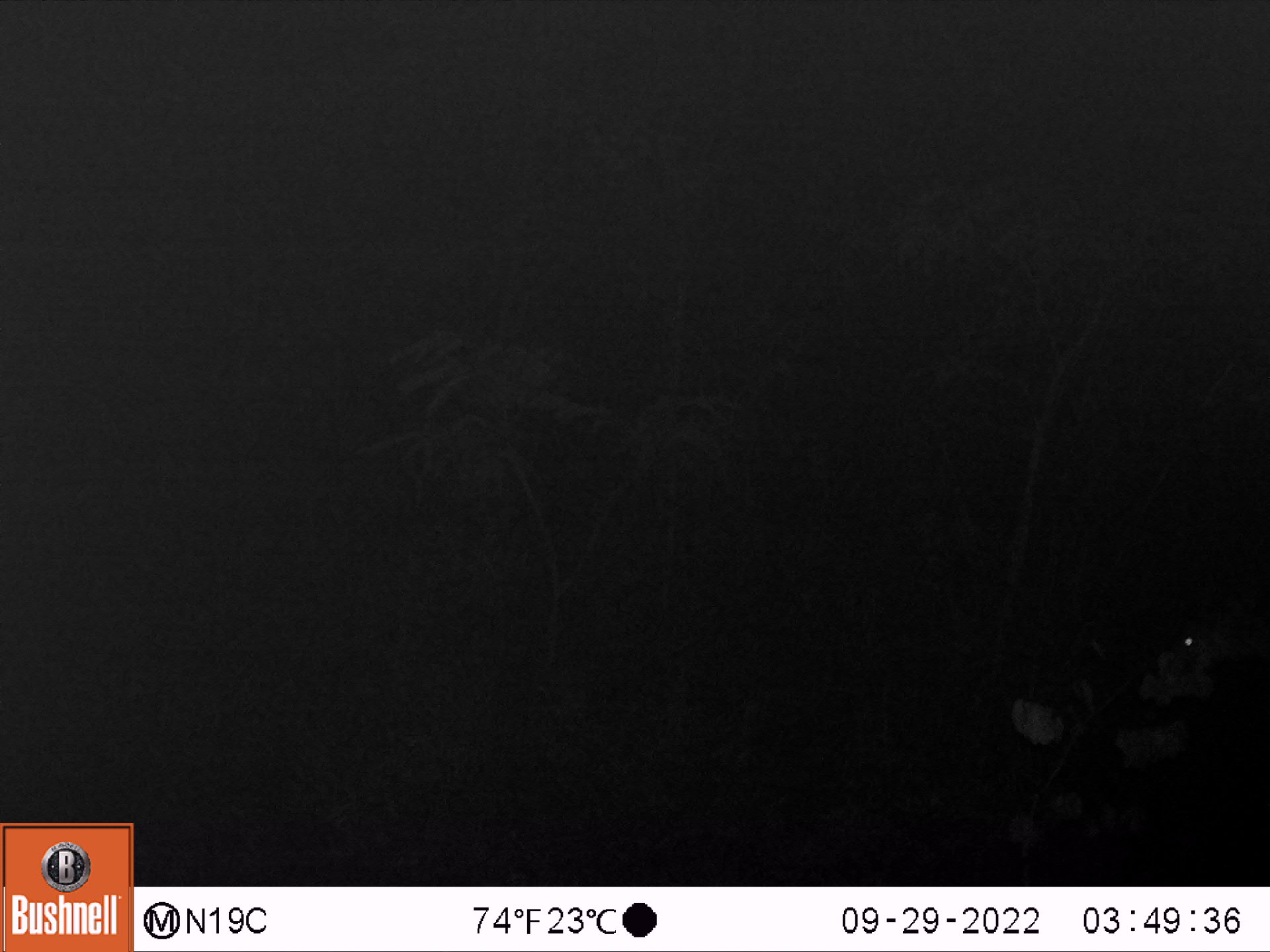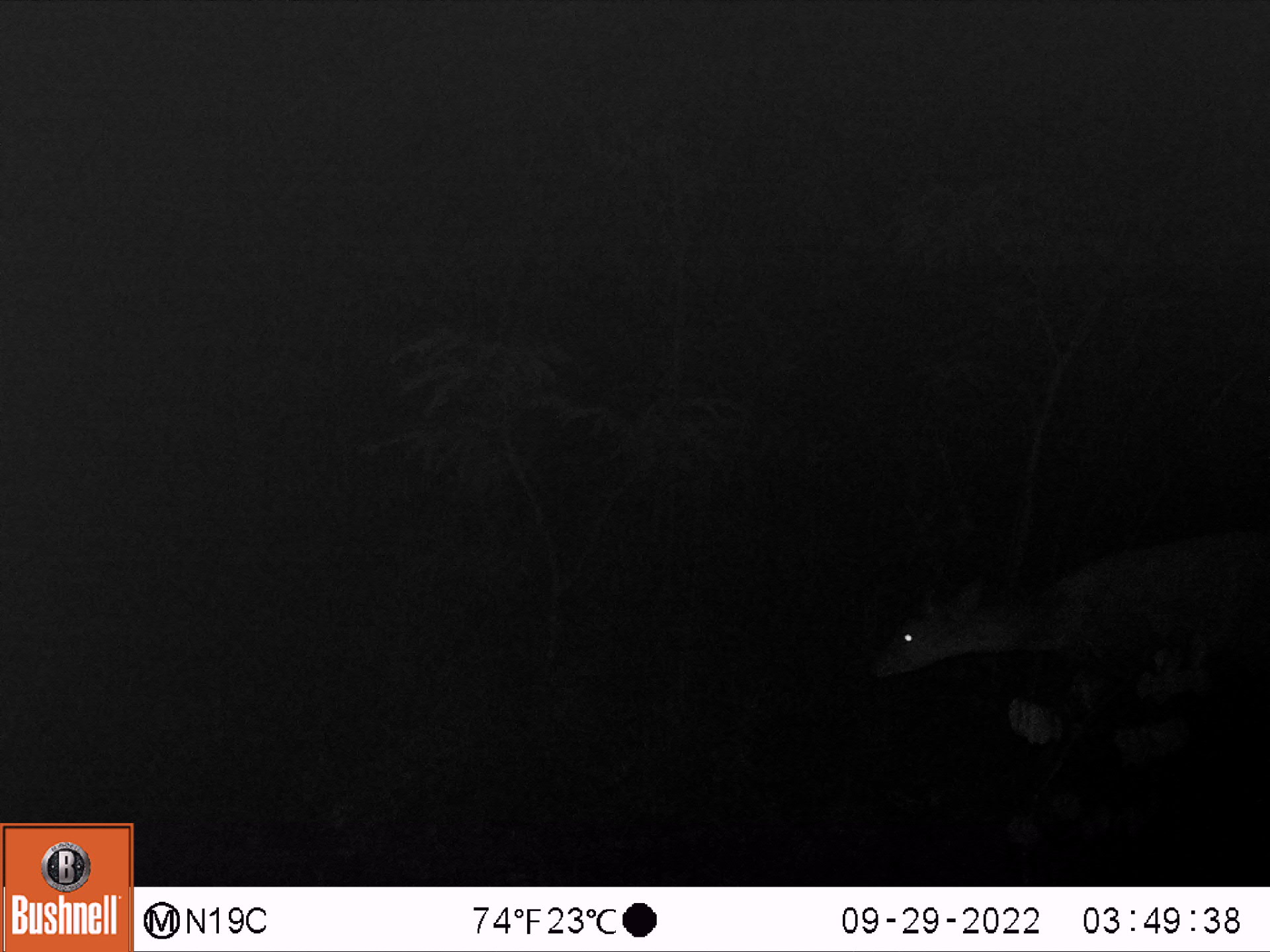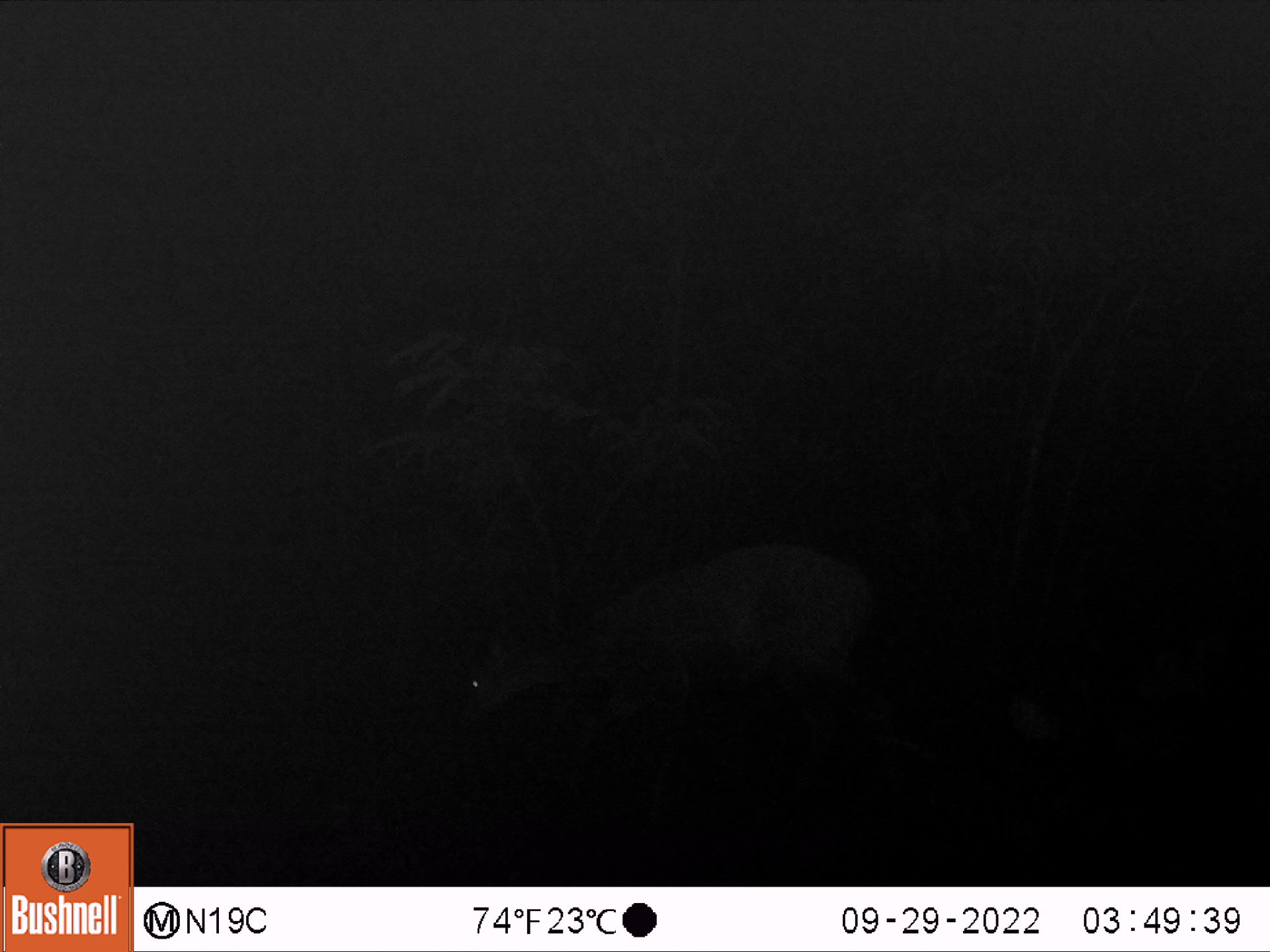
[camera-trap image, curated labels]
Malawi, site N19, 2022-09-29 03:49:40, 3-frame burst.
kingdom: Animalia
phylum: Chordata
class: Mammalia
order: Artiodactyla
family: Bovidae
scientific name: Antilopinae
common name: small antelope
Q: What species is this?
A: Small antelope (Antilopinae).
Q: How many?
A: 1.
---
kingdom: Animalia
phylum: Chordata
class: Mammalia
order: Artiodactyla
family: Bovidae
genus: Tragelaphus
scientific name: Tragelaphus sylvaticus sylvaticus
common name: cape bushbuck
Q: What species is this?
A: Cape bushbuck (Tragelaphus sylvaticus sylvaticus).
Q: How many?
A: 1.